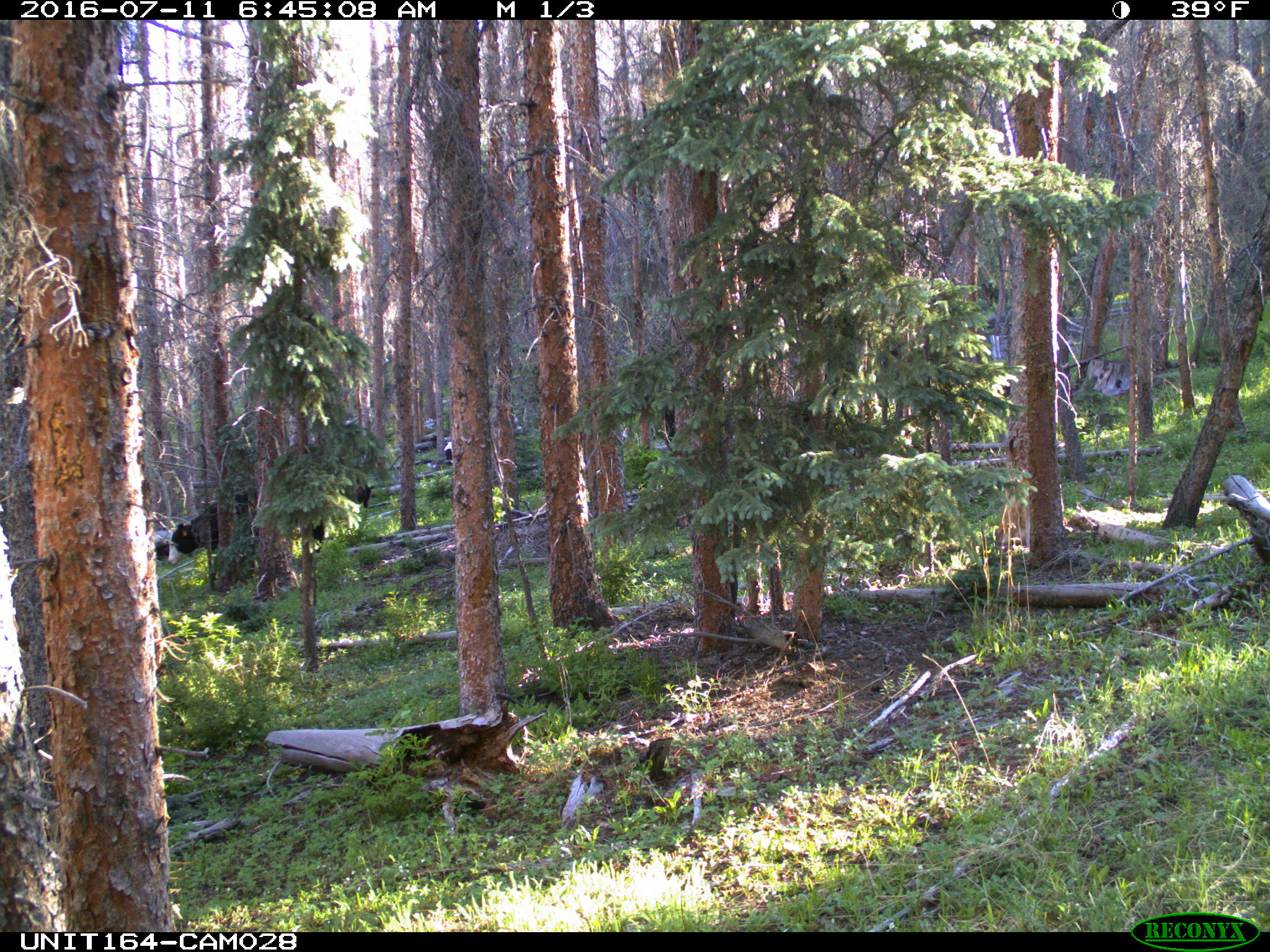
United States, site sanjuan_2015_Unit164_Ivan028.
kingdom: Animalia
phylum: Chordata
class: Mammalia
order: Artiodactyla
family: Bovidae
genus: Bos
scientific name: Bos taurus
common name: domestic cow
Bos taurus (domestic cow).